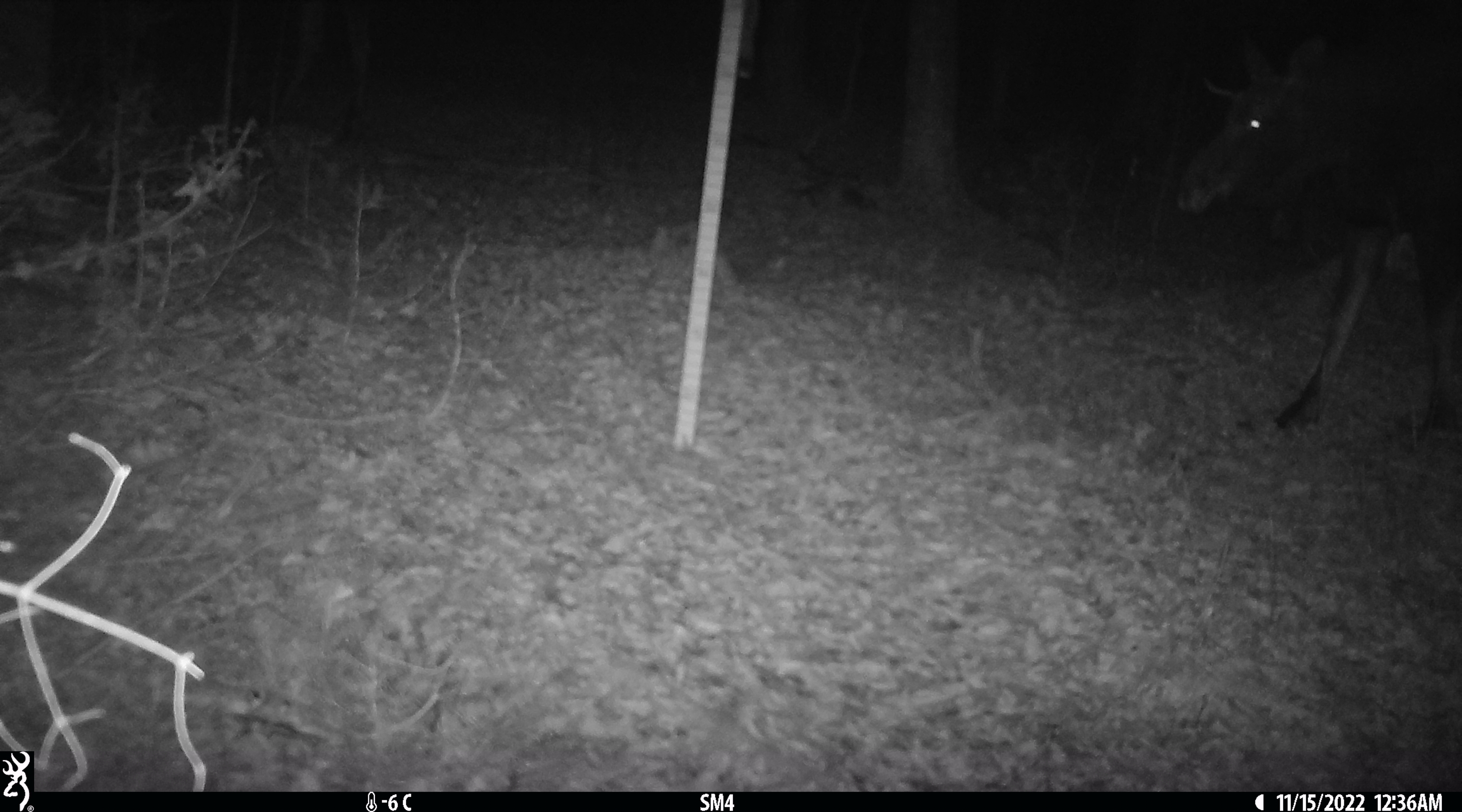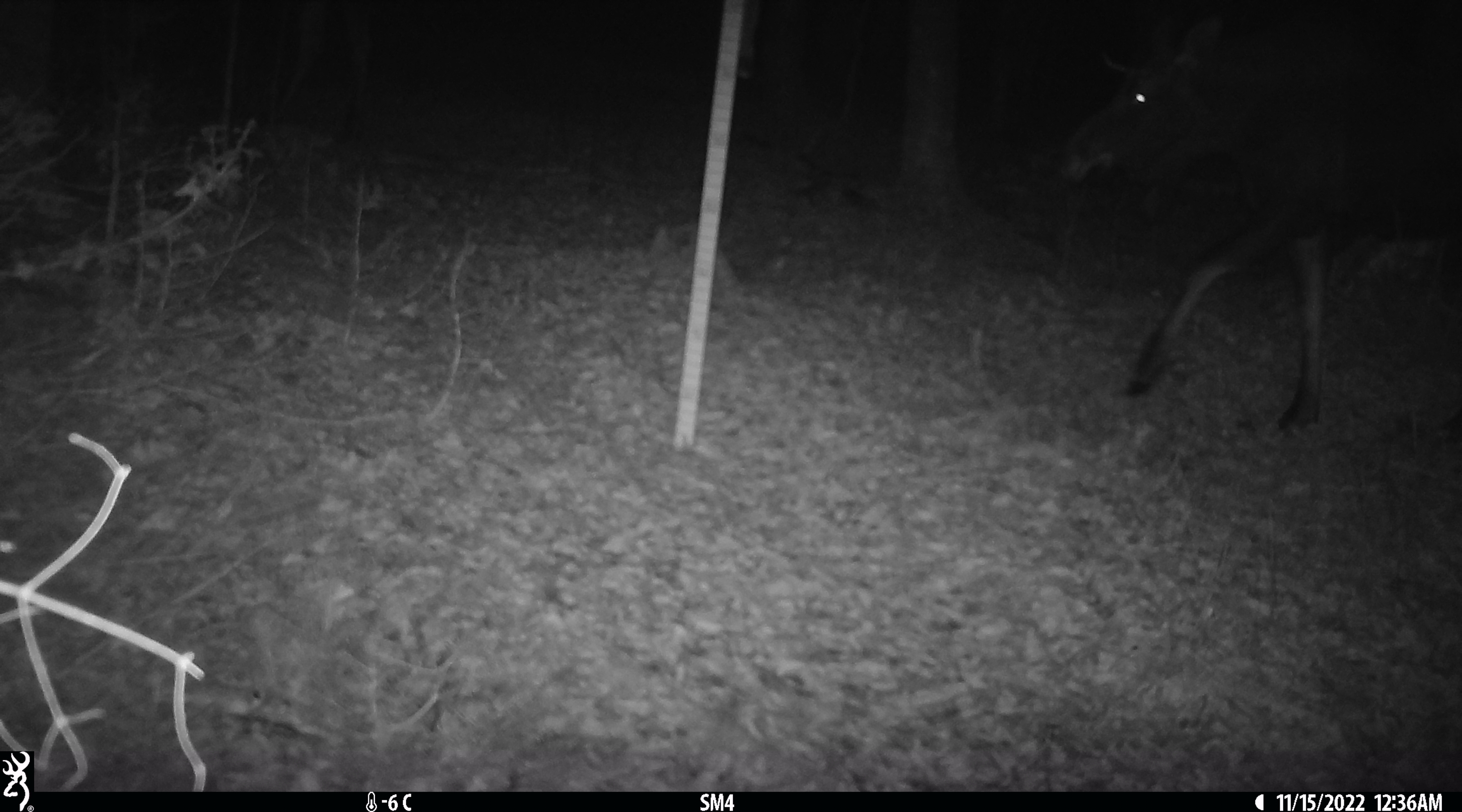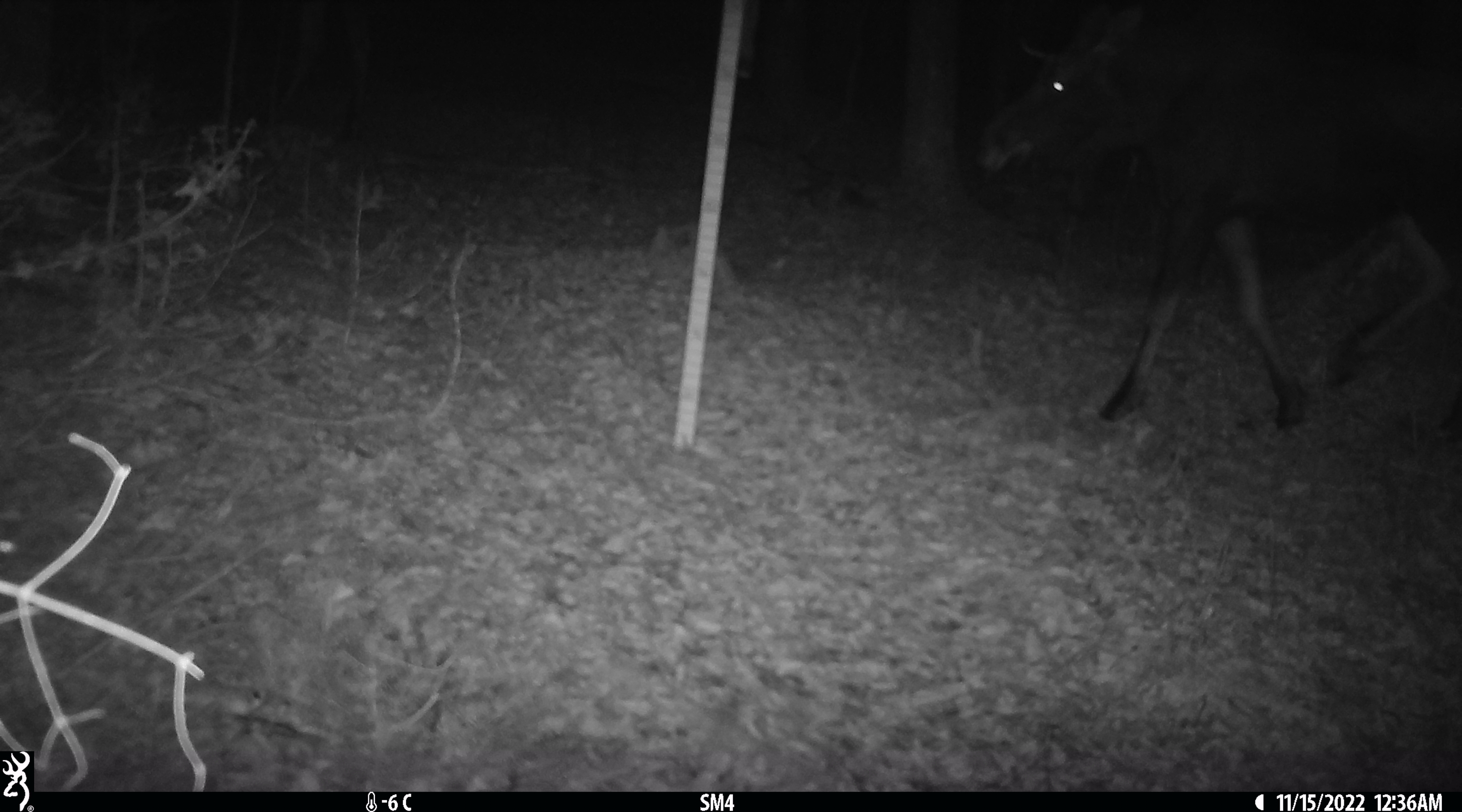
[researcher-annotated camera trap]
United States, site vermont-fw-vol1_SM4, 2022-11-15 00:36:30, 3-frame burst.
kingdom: Animalia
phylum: Chordata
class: Mammalia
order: Artiodactyla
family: Cervidae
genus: Alces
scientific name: Alces alces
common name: moose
Moose (Alces alces).